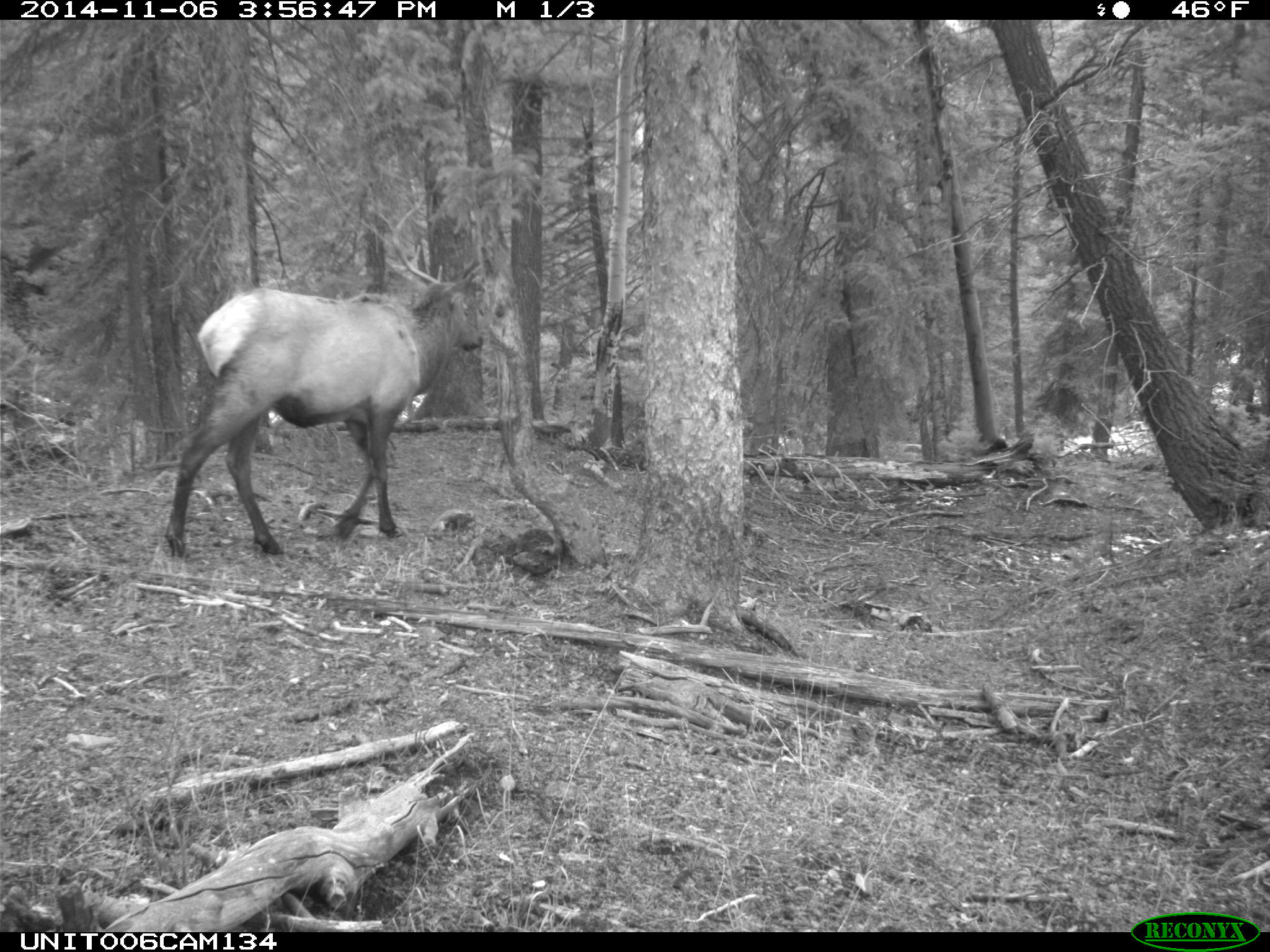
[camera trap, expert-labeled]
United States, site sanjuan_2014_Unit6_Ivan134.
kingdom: Animalia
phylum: Chordata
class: Mammalia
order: Artiodactyla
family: Cervidae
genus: Cervus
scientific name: Cervus elaphus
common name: red deer